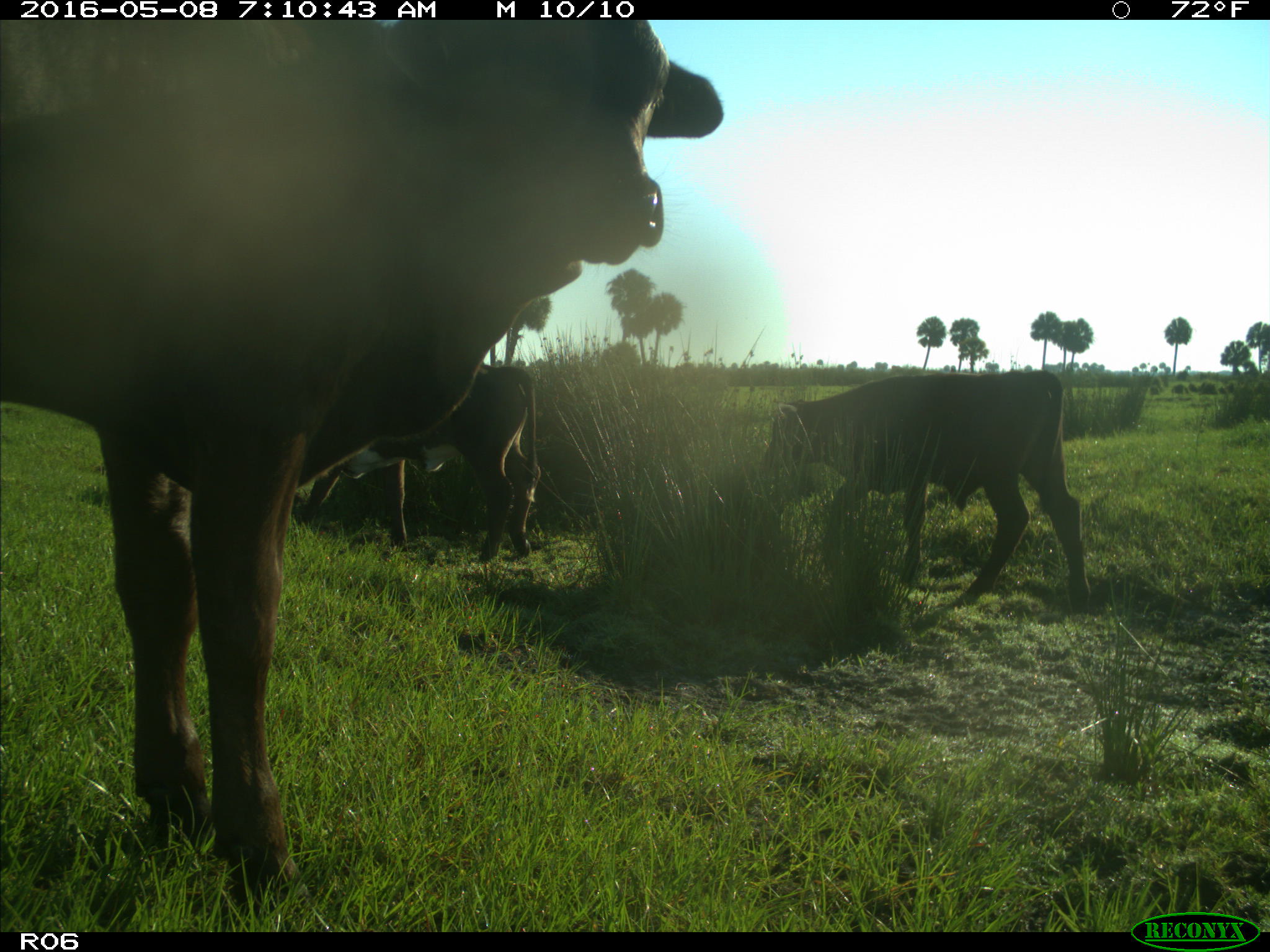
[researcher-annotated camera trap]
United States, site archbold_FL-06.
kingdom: Animalia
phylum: Chordata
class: Mammalia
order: Artiodactyla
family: Bovidae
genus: Bos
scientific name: Bos taurus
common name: domestic cow